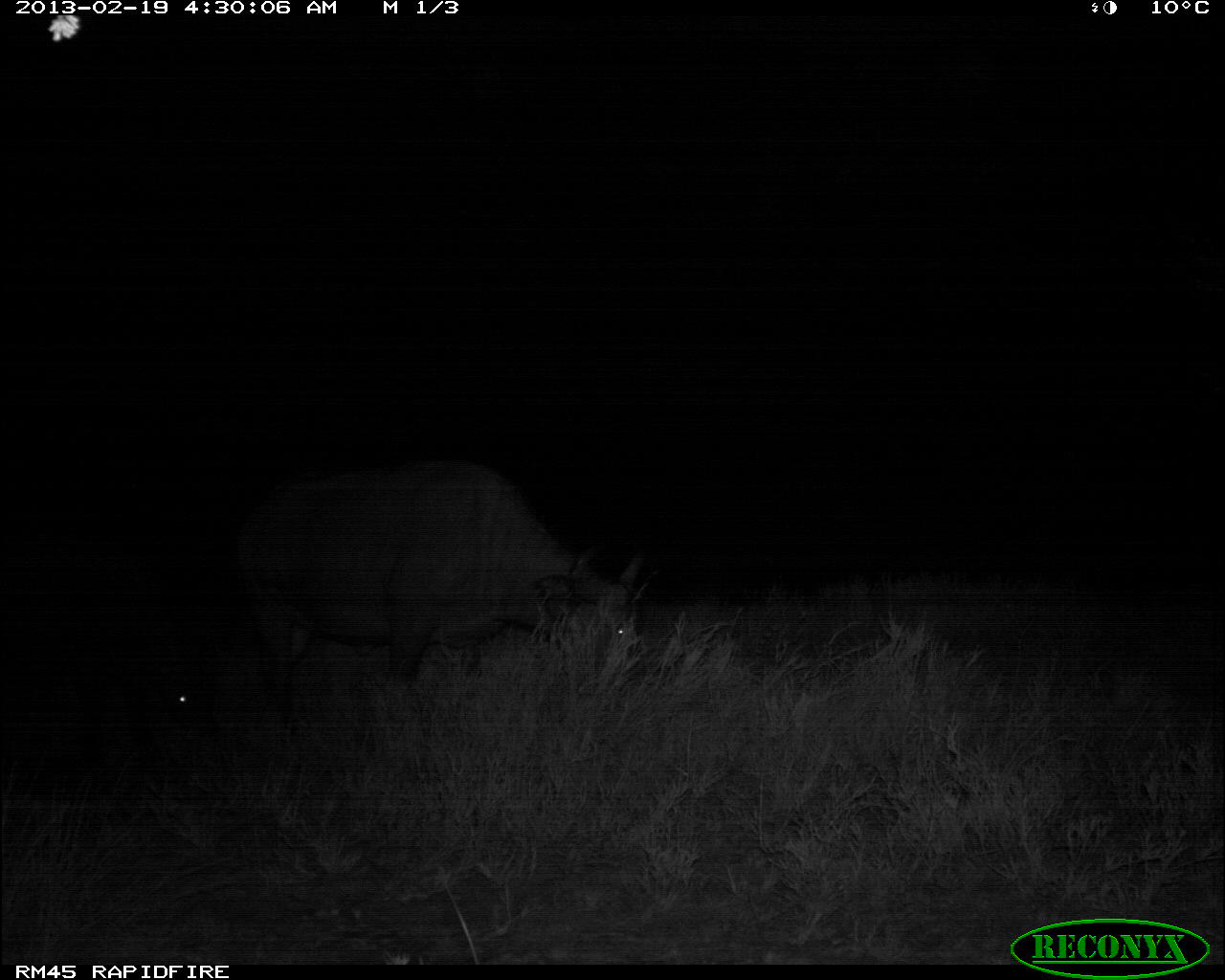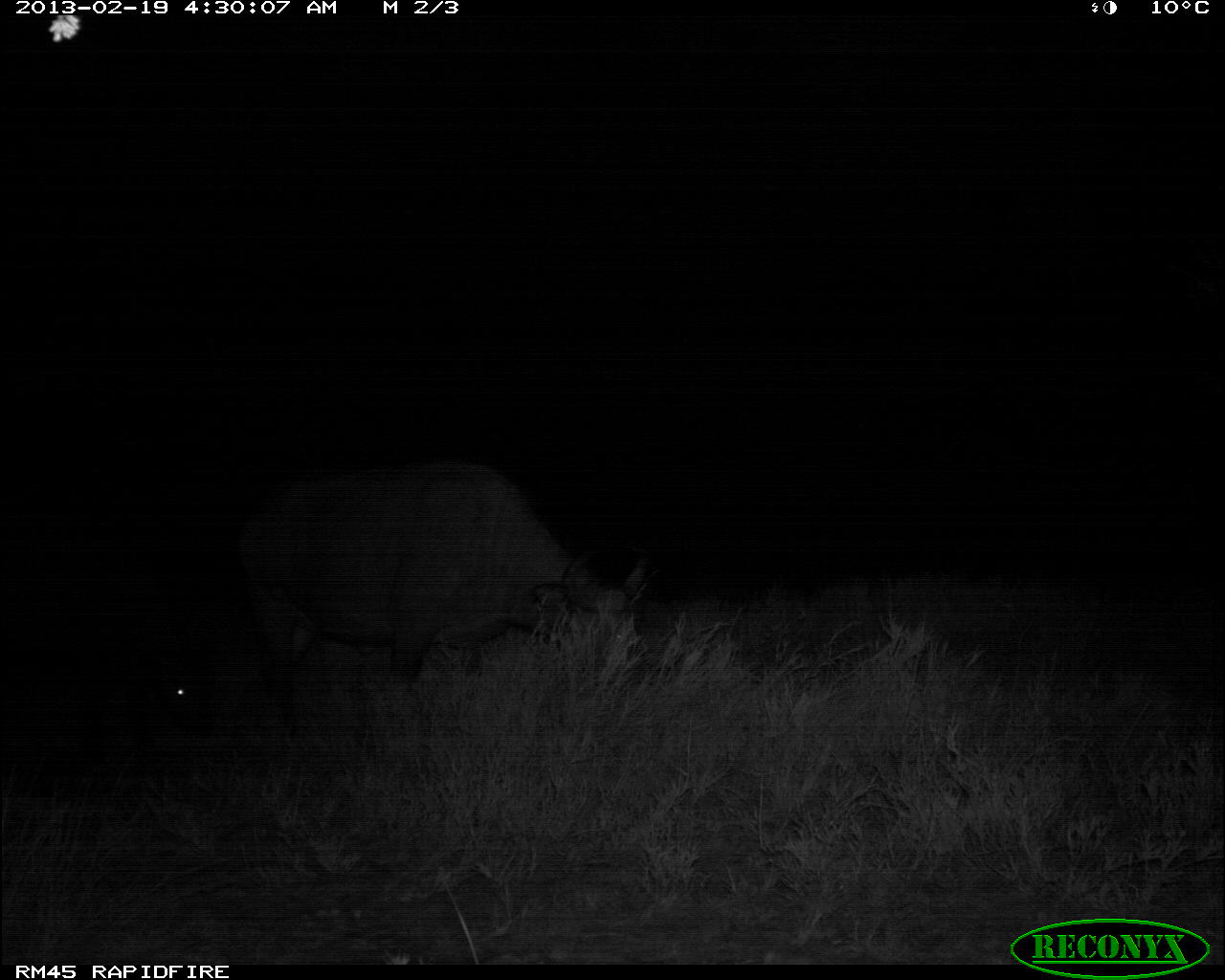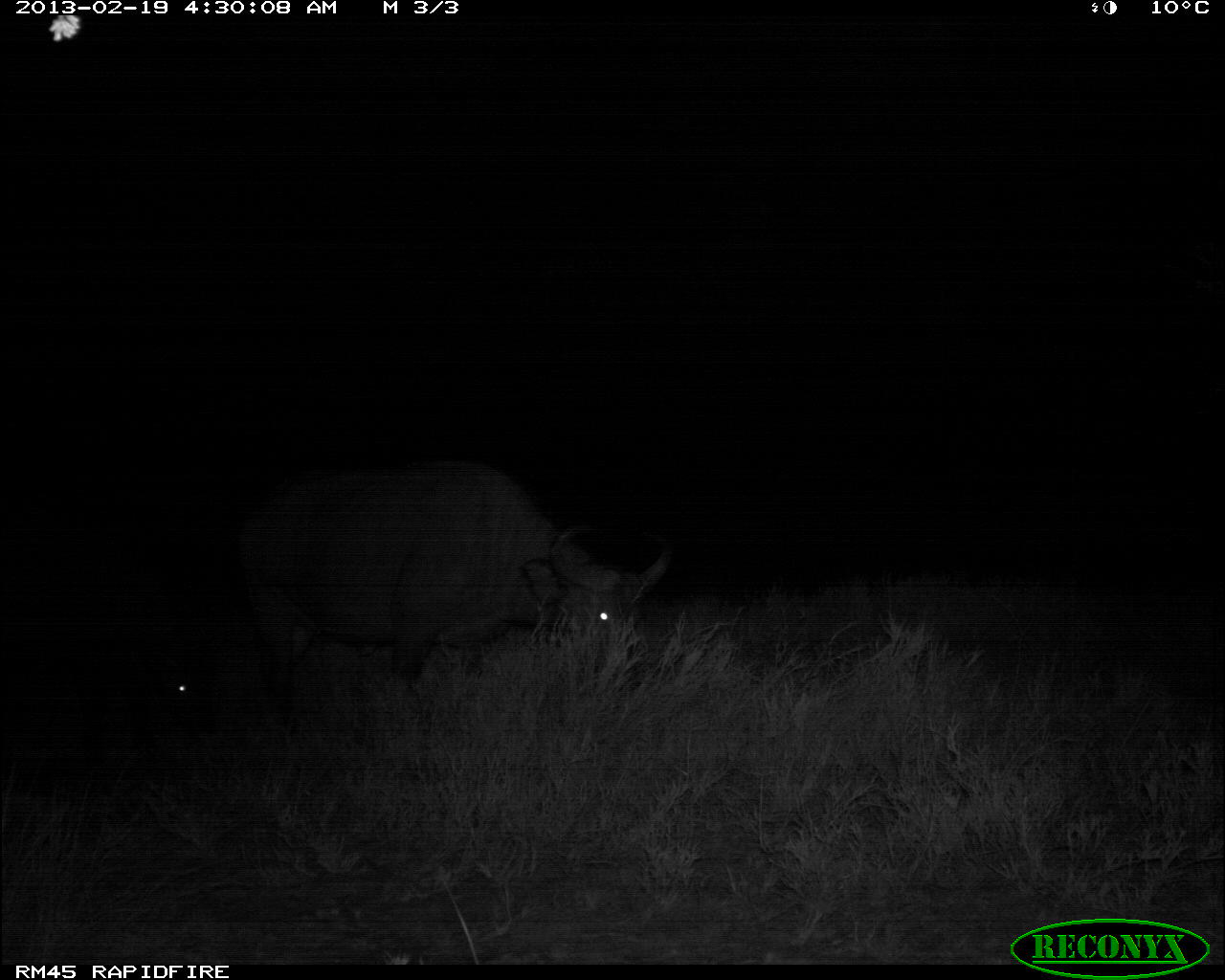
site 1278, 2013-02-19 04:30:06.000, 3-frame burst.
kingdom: Animalia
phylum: Chordata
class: Mammalia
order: Artiodactyla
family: Bovidae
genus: Syncerus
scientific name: Syncerus caffer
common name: african buffalo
Syncerus caffer (african buffalo), count 2.